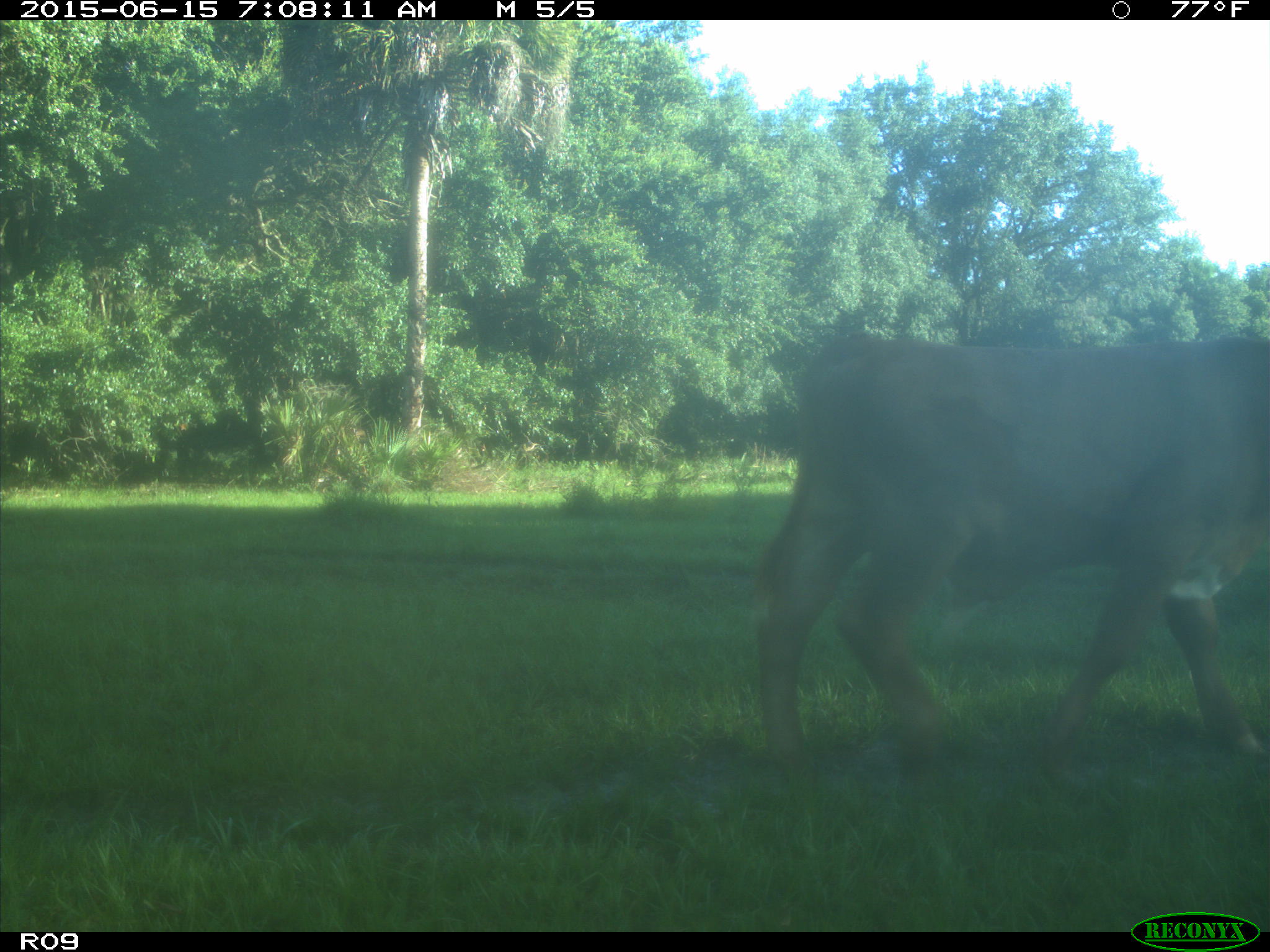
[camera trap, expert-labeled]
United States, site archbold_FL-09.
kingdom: Animalia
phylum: Chordata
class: Mammalia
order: Artiodactyla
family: Bovidae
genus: Bos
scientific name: Bos taurus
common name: domestic cow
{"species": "Bos taurus (domestic cow)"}